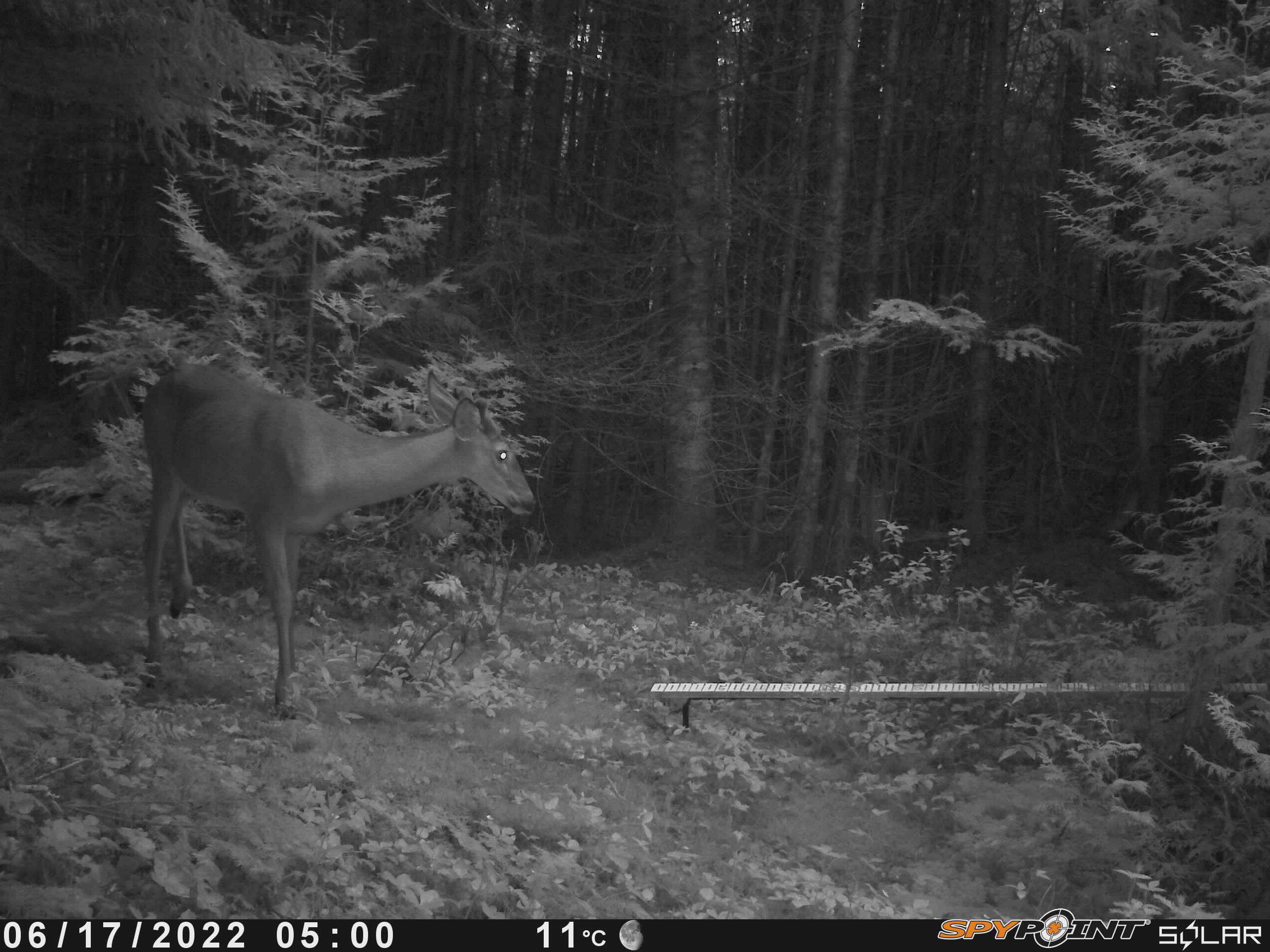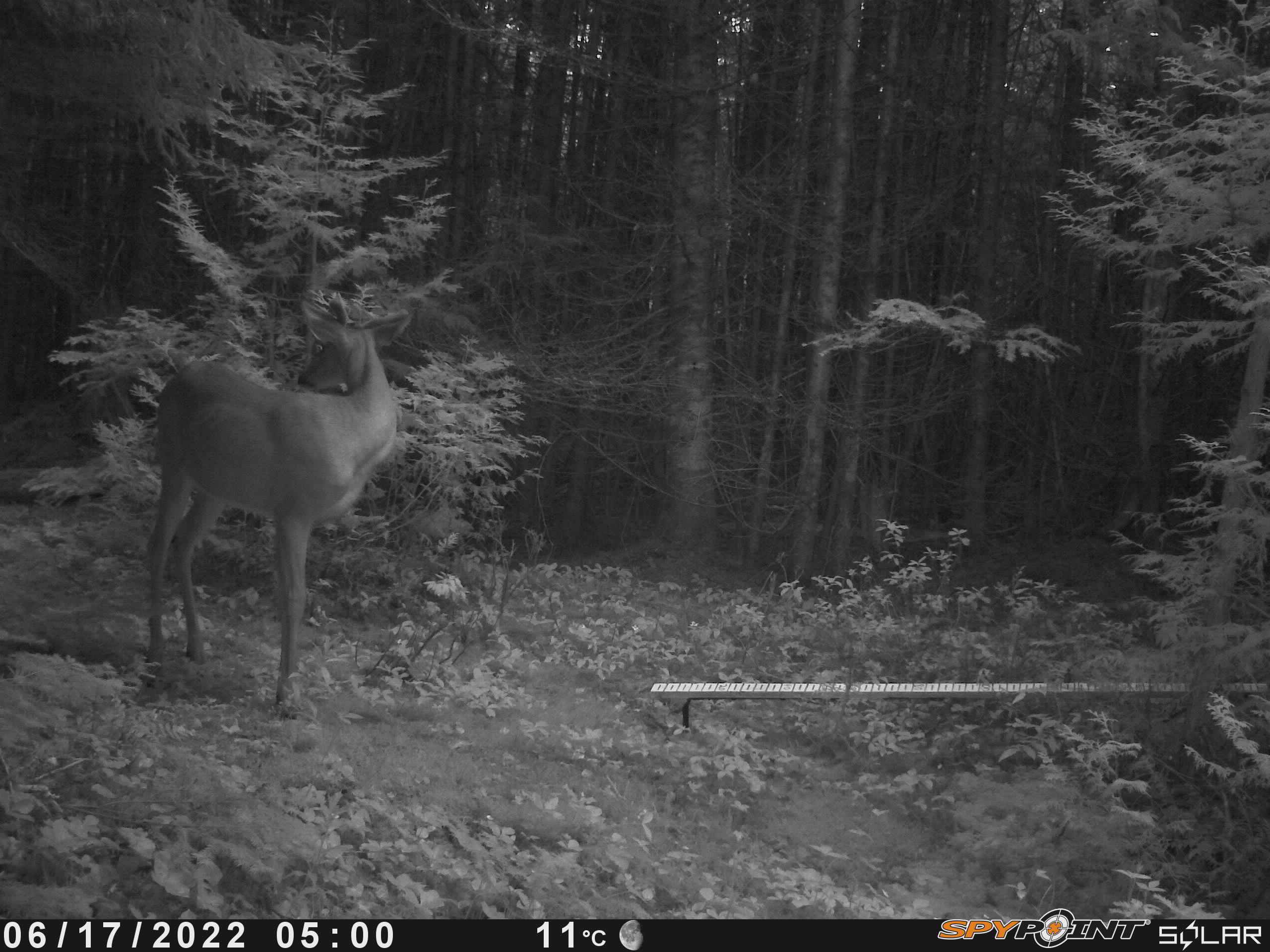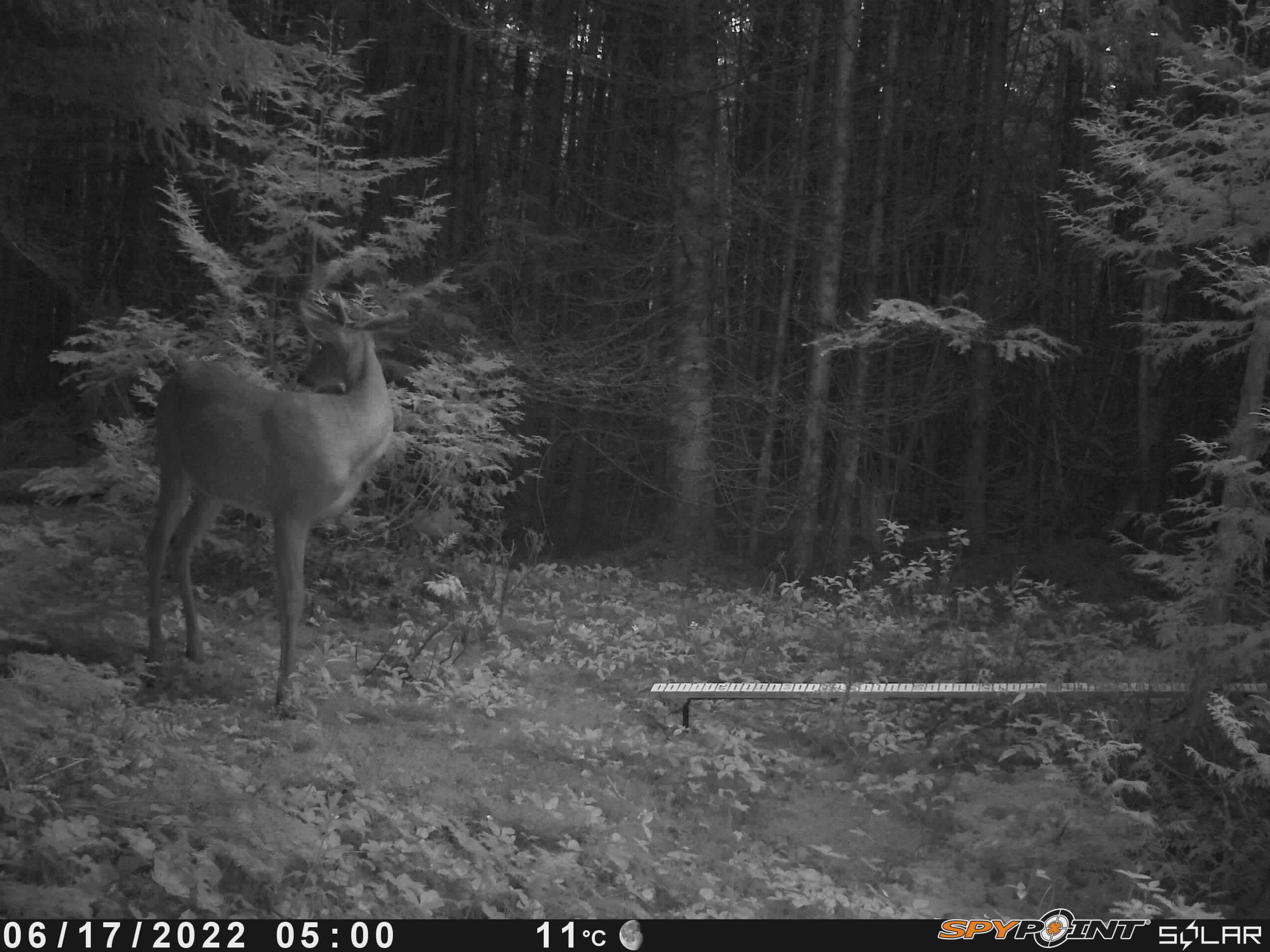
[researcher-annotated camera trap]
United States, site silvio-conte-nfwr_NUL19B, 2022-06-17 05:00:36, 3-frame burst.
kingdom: Animalia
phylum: Chordata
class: Mammalia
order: Artiodactyla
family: Cervidae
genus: Odocoileus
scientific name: Odocoileus virginianus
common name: white-tailed deer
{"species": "white-tailed deer (Odocoileus virginianus)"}